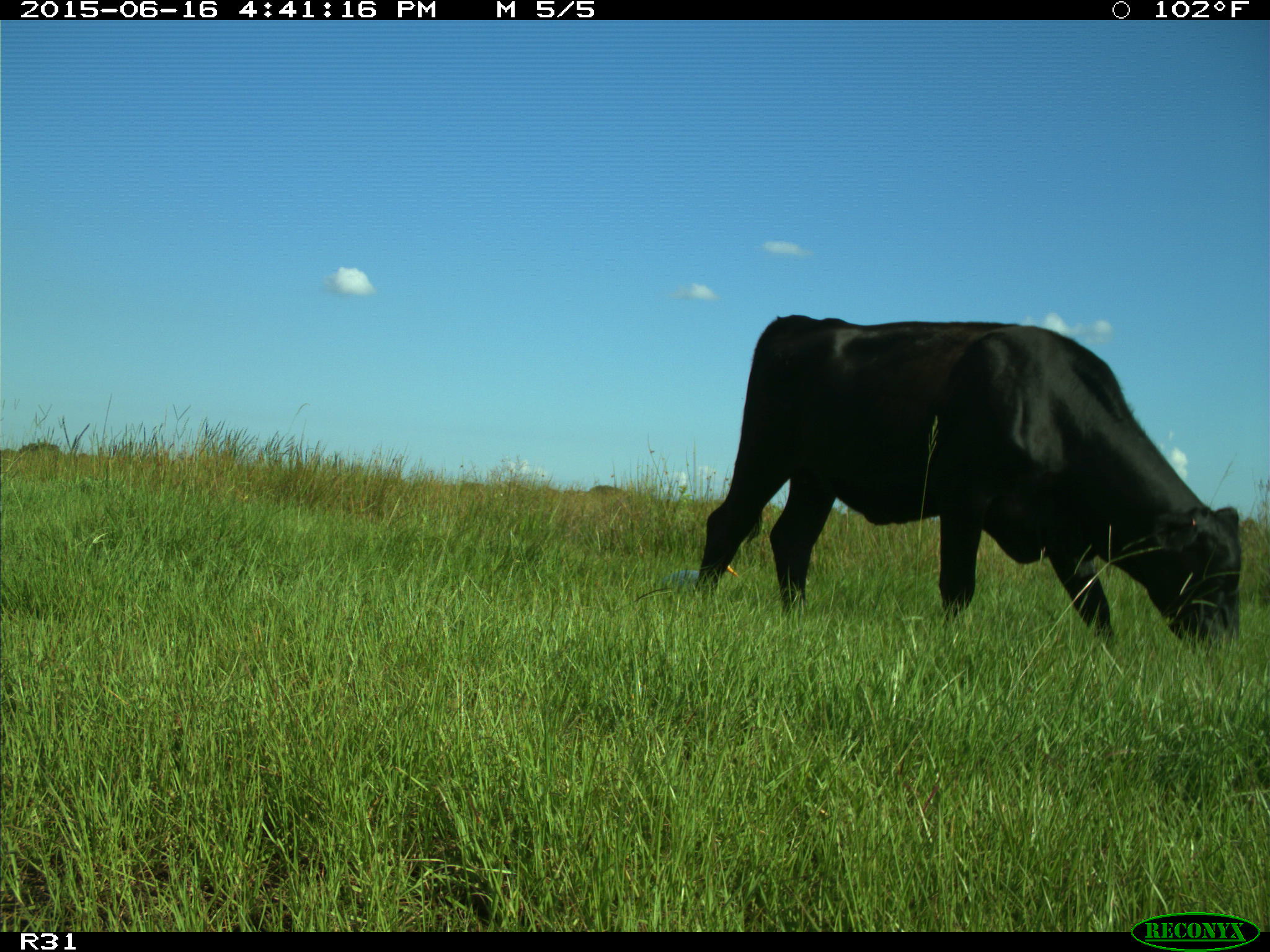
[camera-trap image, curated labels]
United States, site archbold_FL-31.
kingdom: Animalia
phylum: Chordata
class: Mammalia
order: Artiodactyla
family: Bovidae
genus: Bos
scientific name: Bos taurus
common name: domestic cow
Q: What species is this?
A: Bos taurus (domestic cow).